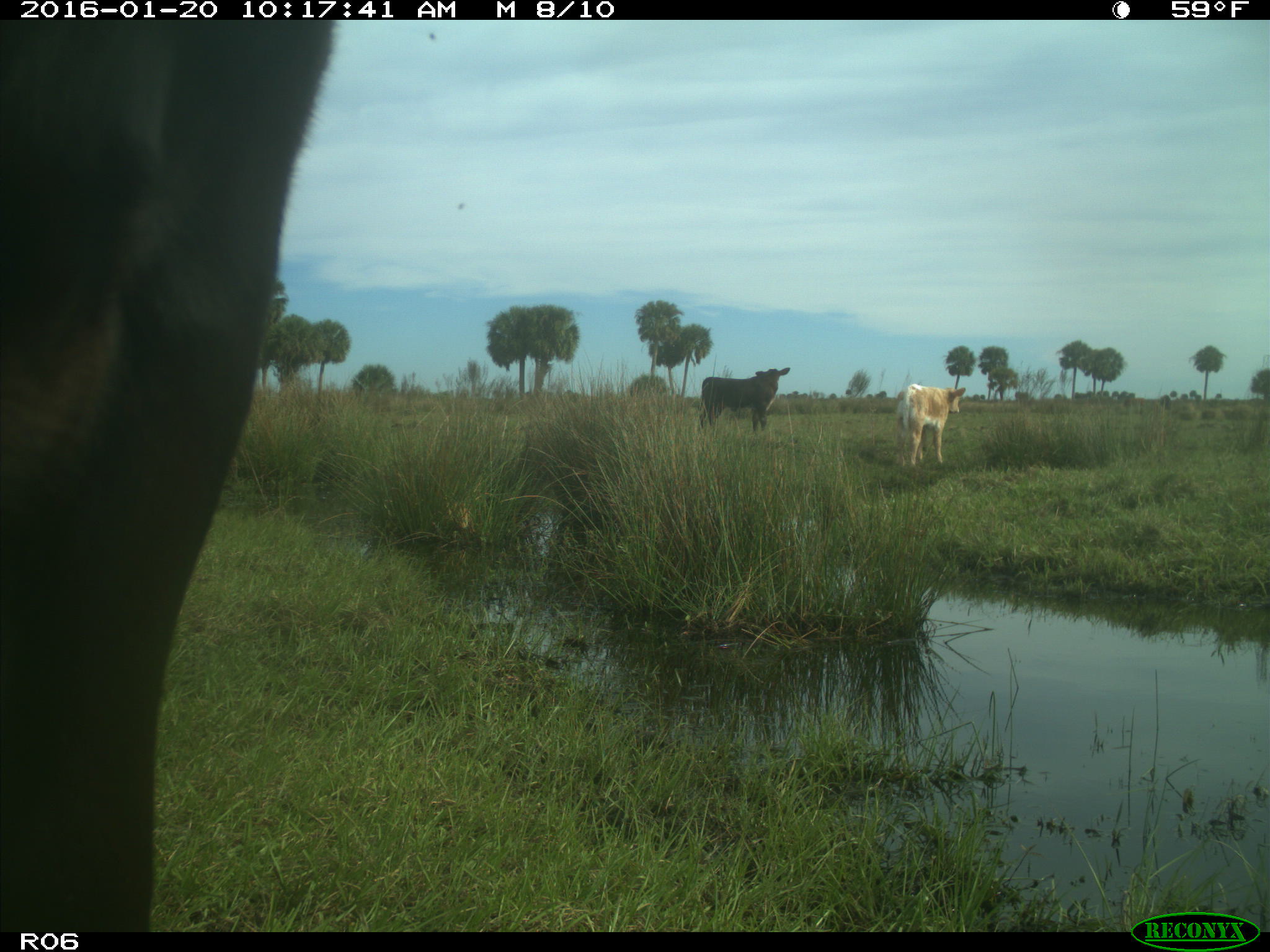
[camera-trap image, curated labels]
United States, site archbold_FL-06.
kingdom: Animalia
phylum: Chordata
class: Mammalia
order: Artiodactyla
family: Bovidae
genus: Bos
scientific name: Bos taurus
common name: domestic cow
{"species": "Bos taurus (domestic cow)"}